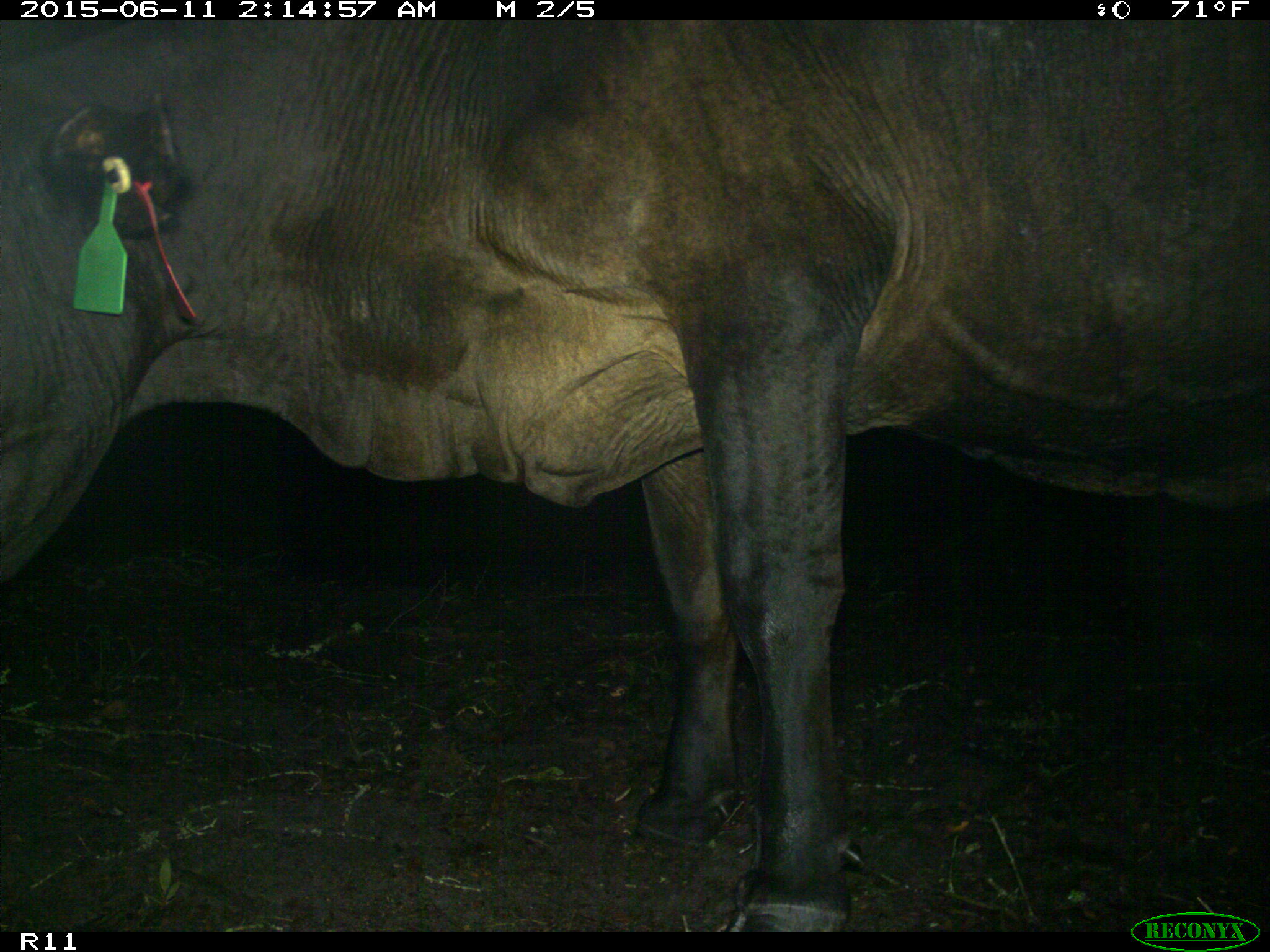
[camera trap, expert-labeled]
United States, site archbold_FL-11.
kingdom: Animalia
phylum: Chordata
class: Mammalia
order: Artiodactyla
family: Bovidae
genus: Bos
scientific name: Bos taurus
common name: domestic cow